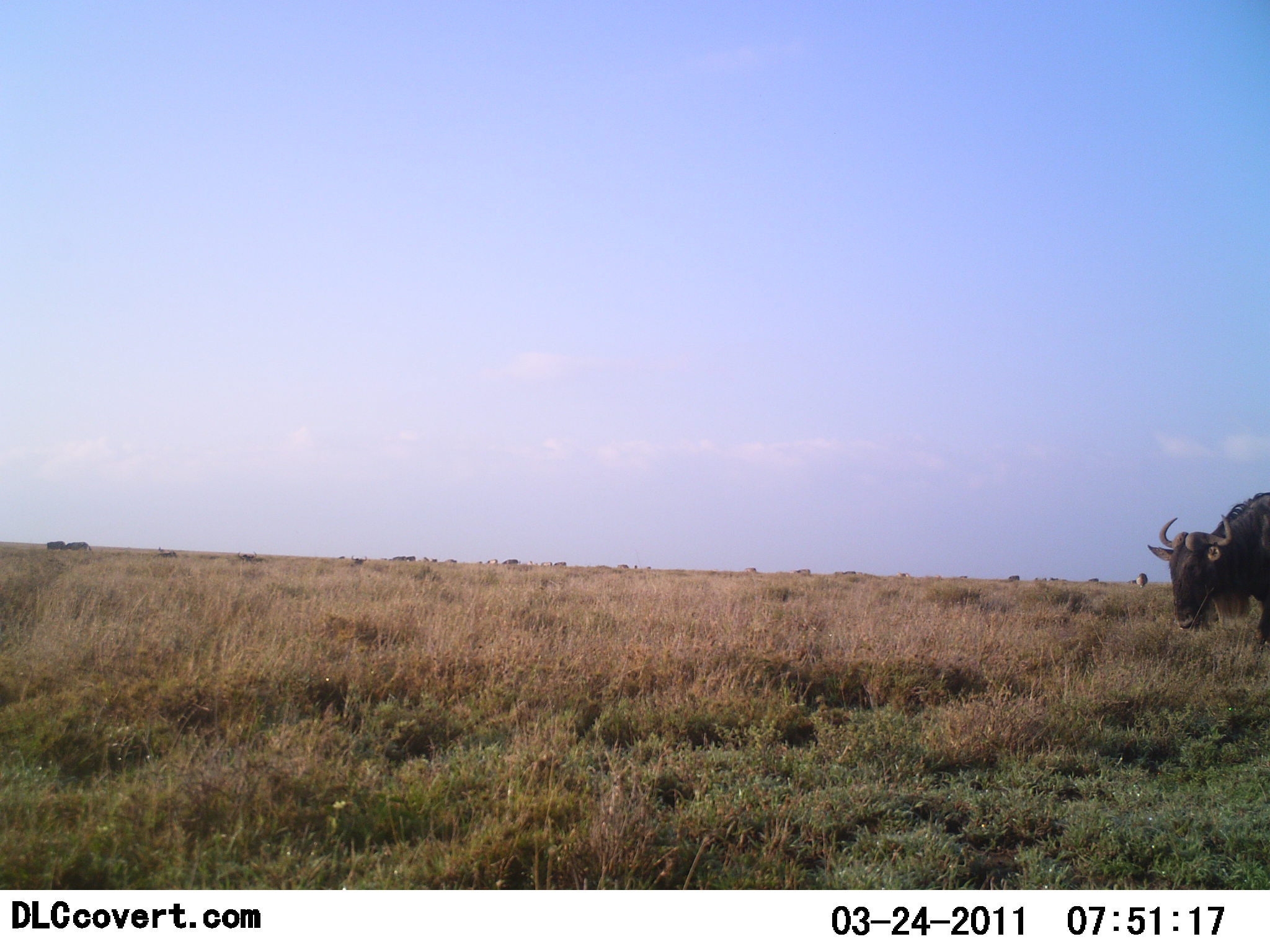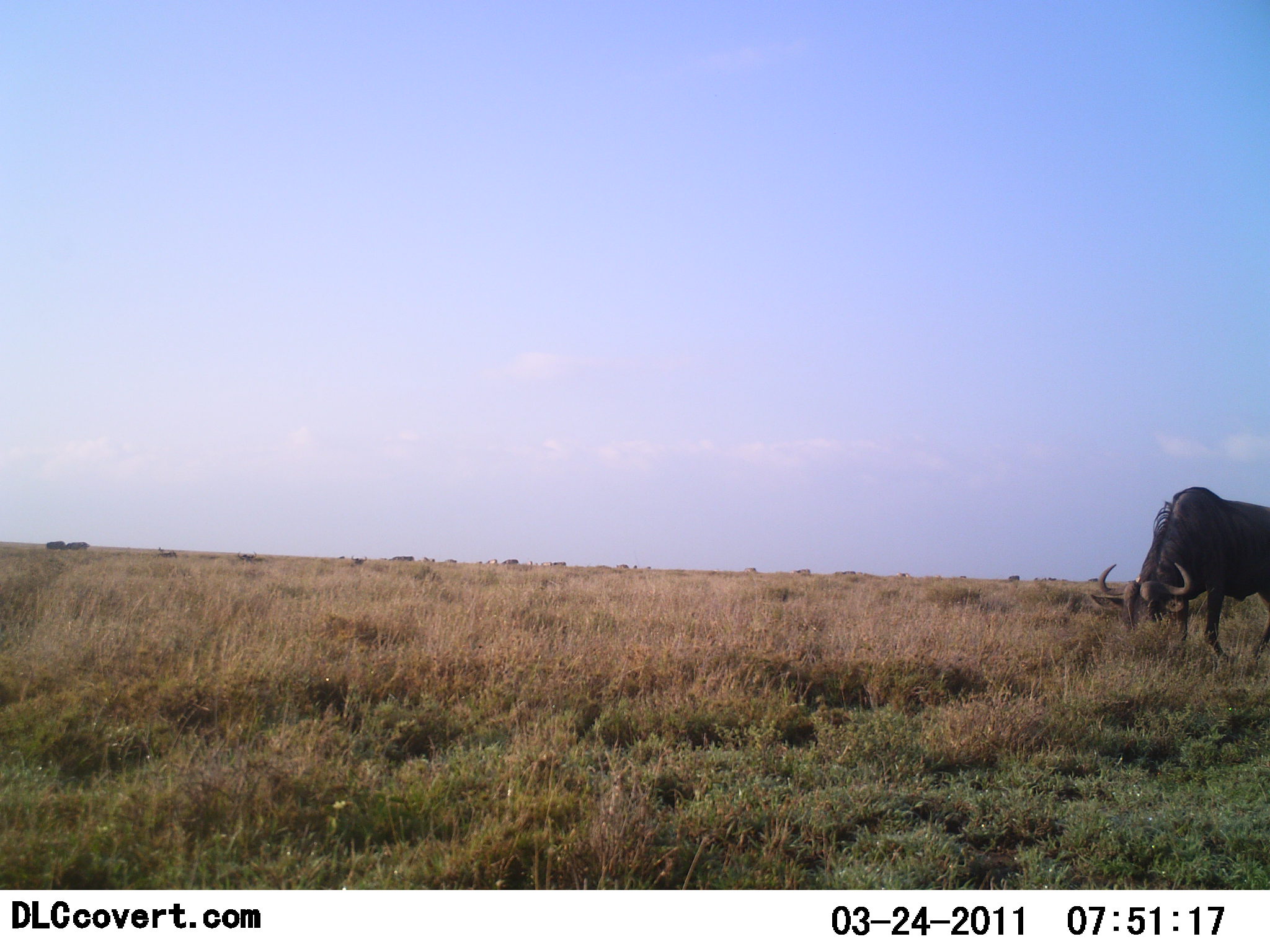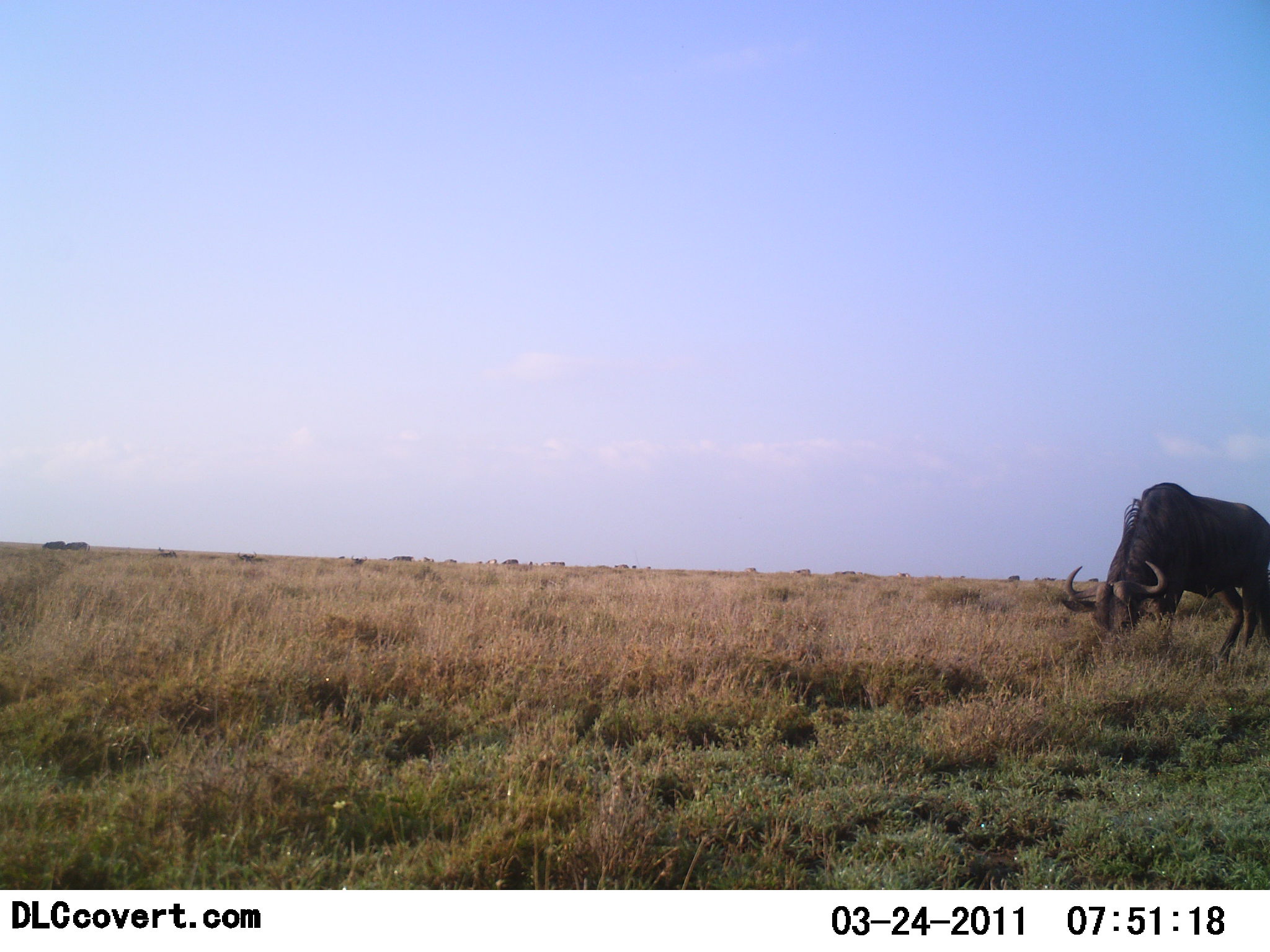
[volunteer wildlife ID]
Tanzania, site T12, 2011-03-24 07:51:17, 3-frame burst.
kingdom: Animalia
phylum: Chordata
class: Mammalia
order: Artiodactyla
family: Bovidae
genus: Connochaetes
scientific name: Connochaetes taurinus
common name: blue wildebeest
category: wildebeest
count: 1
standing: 10%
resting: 0%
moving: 30%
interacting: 0%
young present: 0%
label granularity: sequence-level